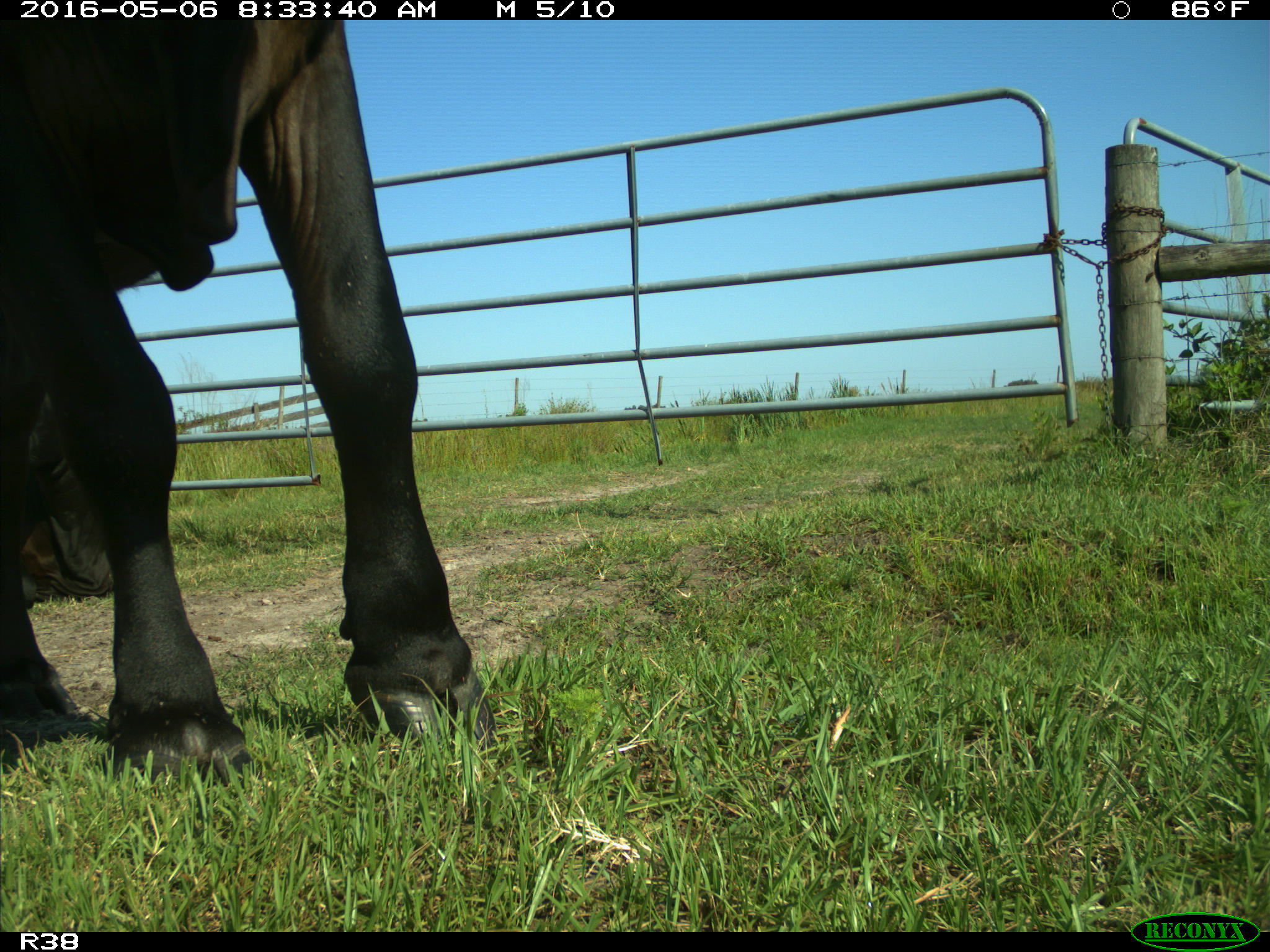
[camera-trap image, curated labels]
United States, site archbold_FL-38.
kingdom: Animalia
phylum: Chordata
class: Mammalia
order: Artiodactyla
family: Bovidae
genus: Bos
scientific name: Bos taurus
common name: domestic cow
Bos taurus (domestic cow).